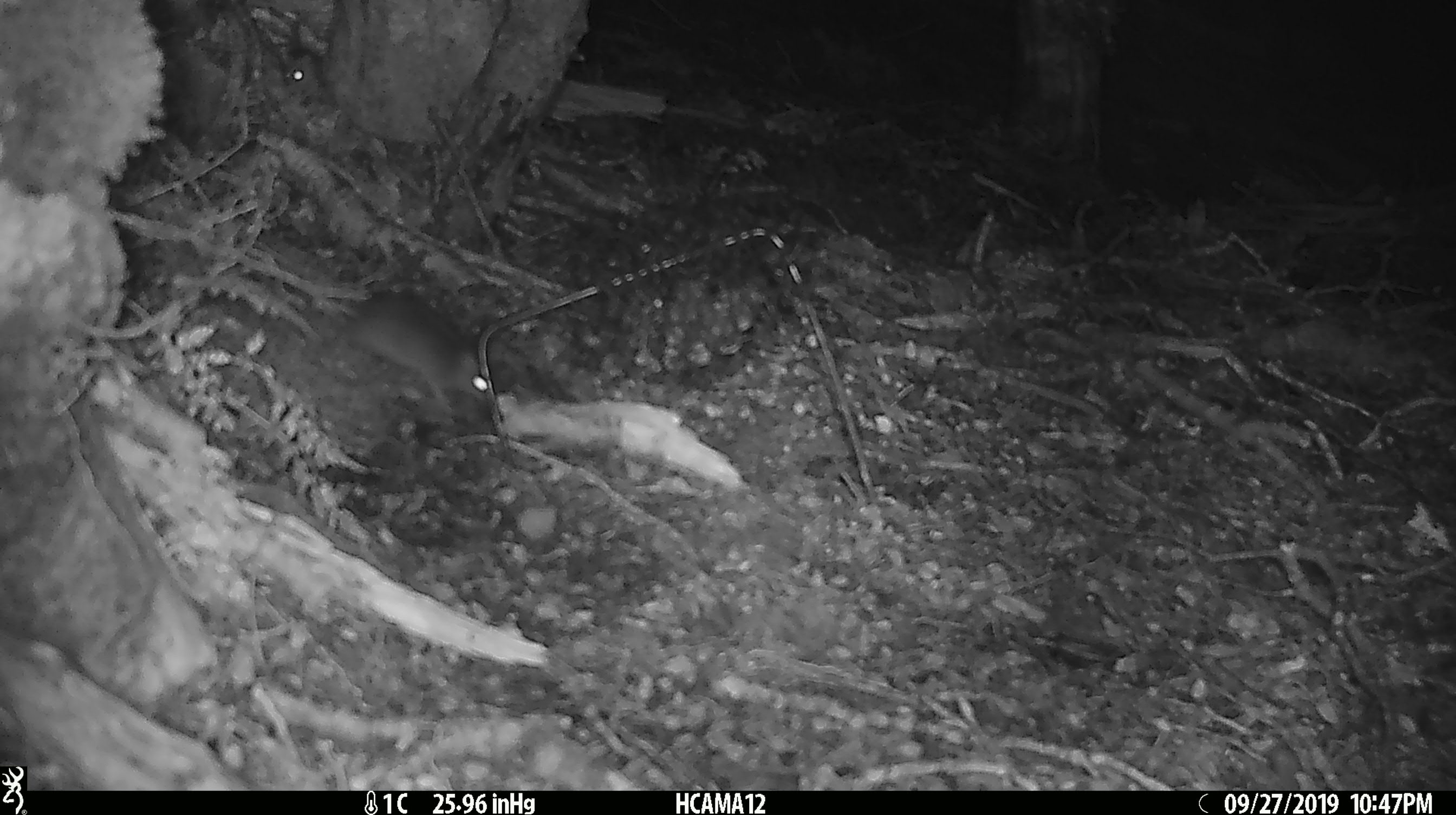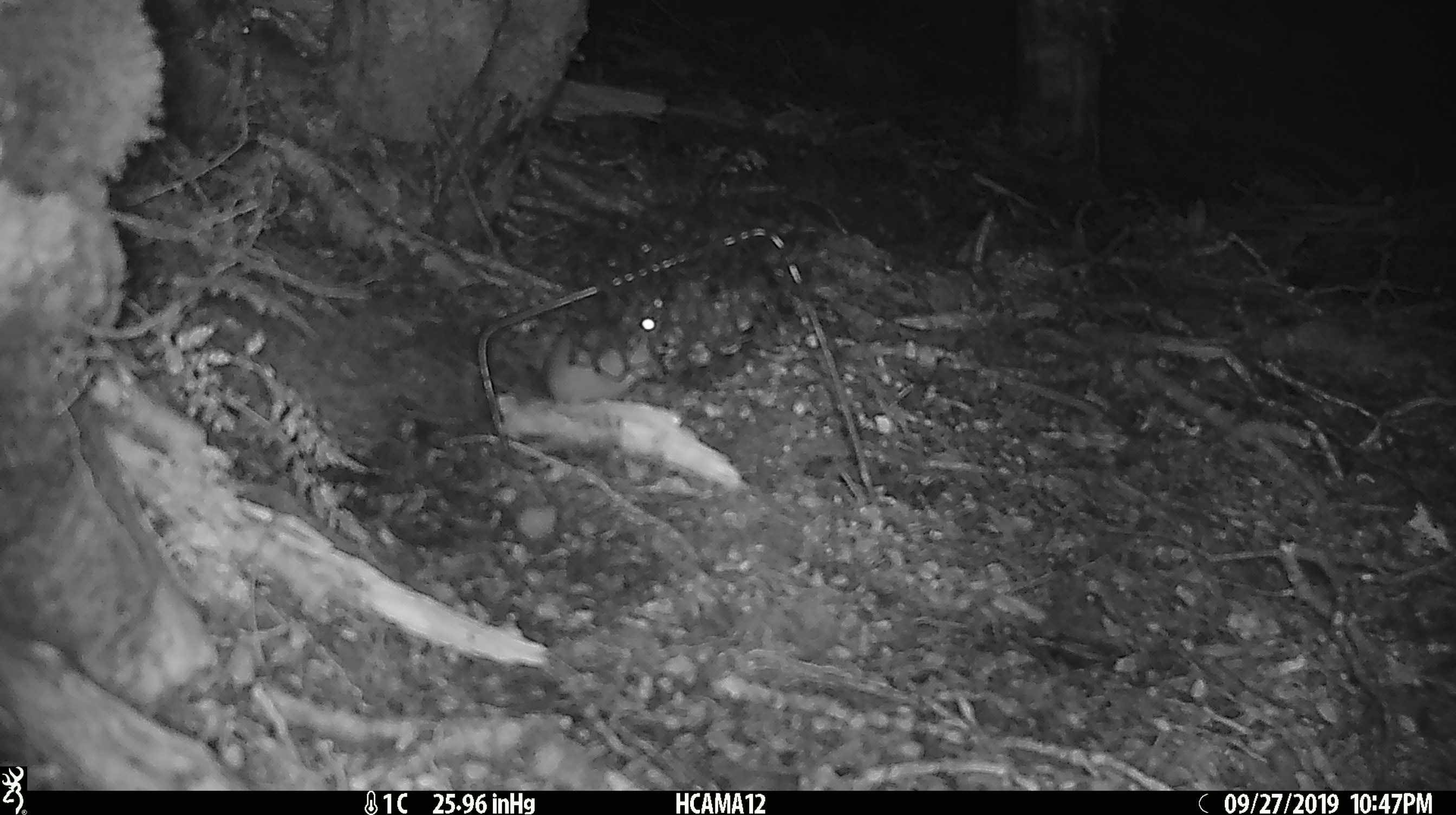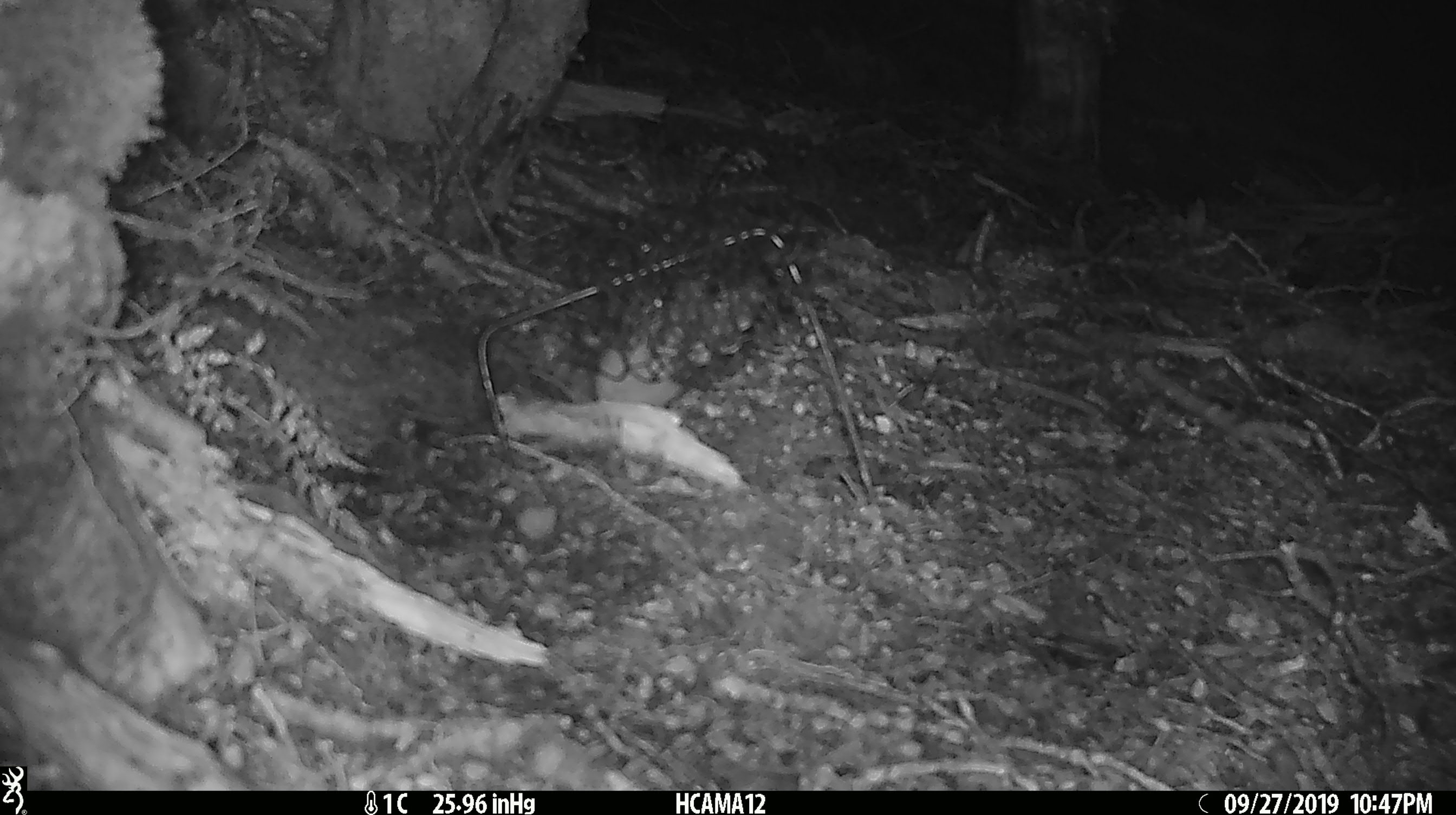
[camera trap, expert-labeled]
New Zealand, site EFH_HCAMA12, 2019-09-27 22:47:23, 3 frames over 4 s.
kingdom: Animalia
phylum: Chordata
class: Mammalia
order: Rodentia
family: Muridae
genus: Rattus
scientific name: Rattus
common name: rat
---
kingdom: Animalia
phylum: Chordata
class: Mammalia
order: Rodentia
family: Muridae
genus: Mus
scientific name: Mus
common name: mouse